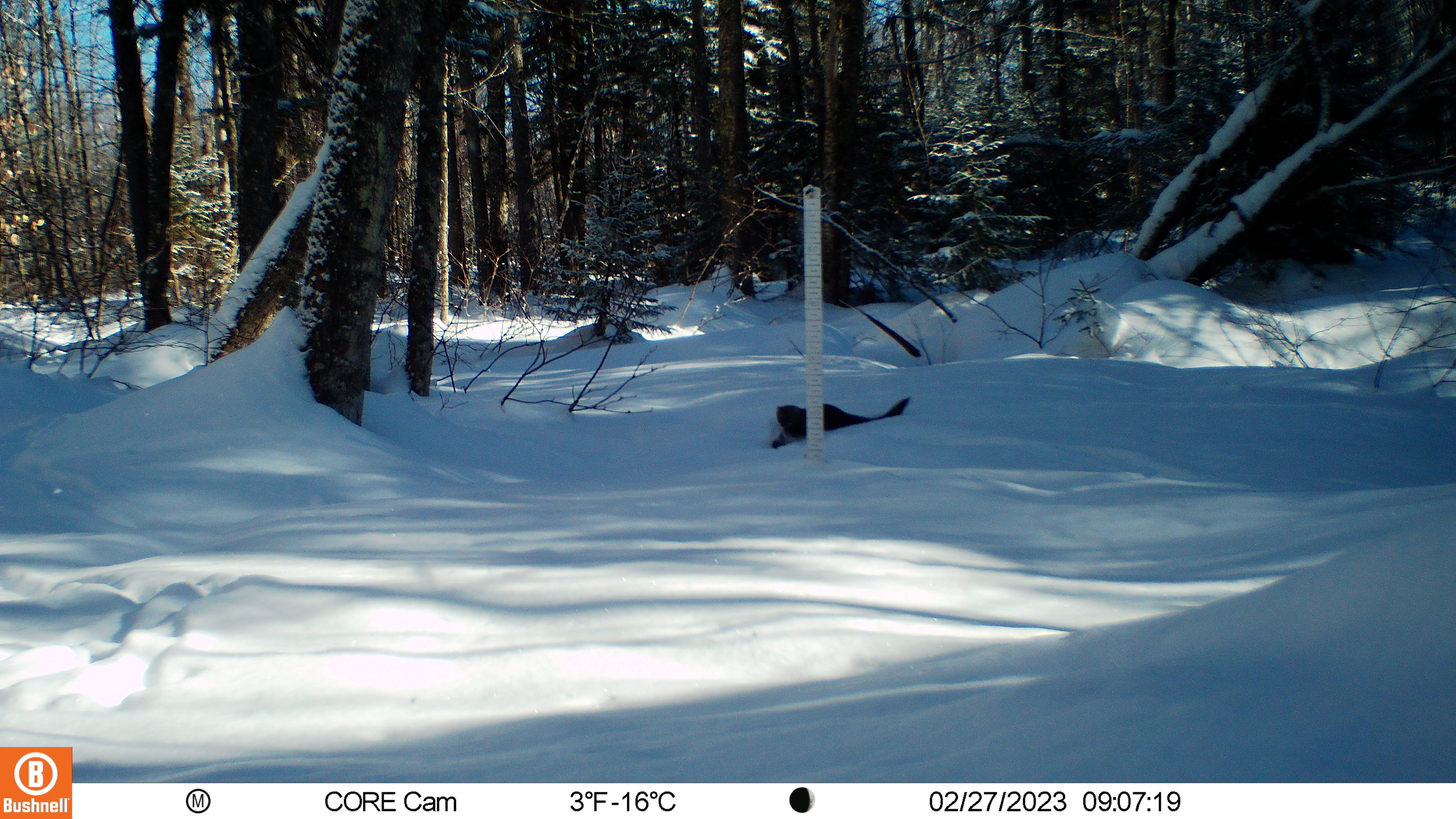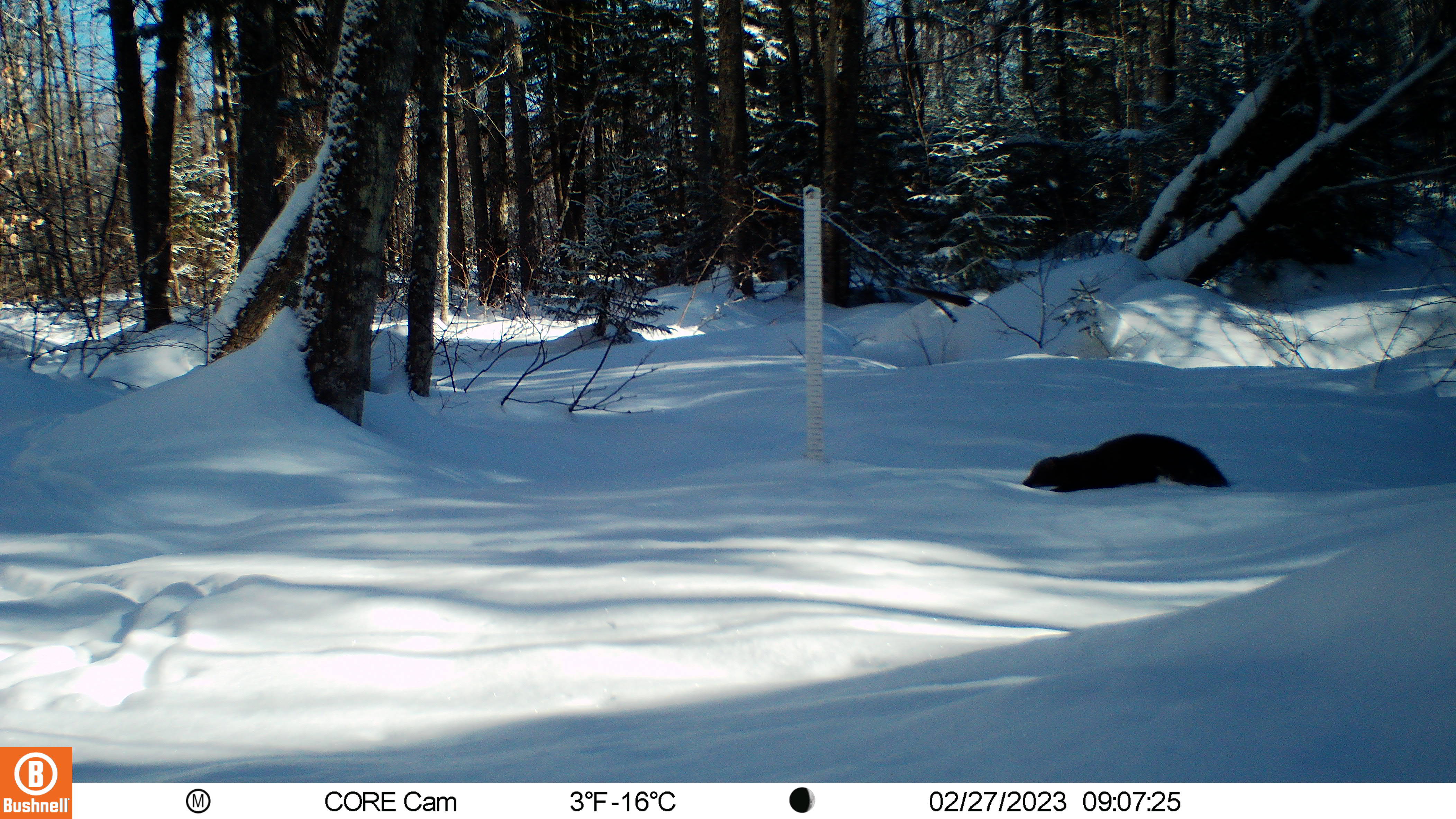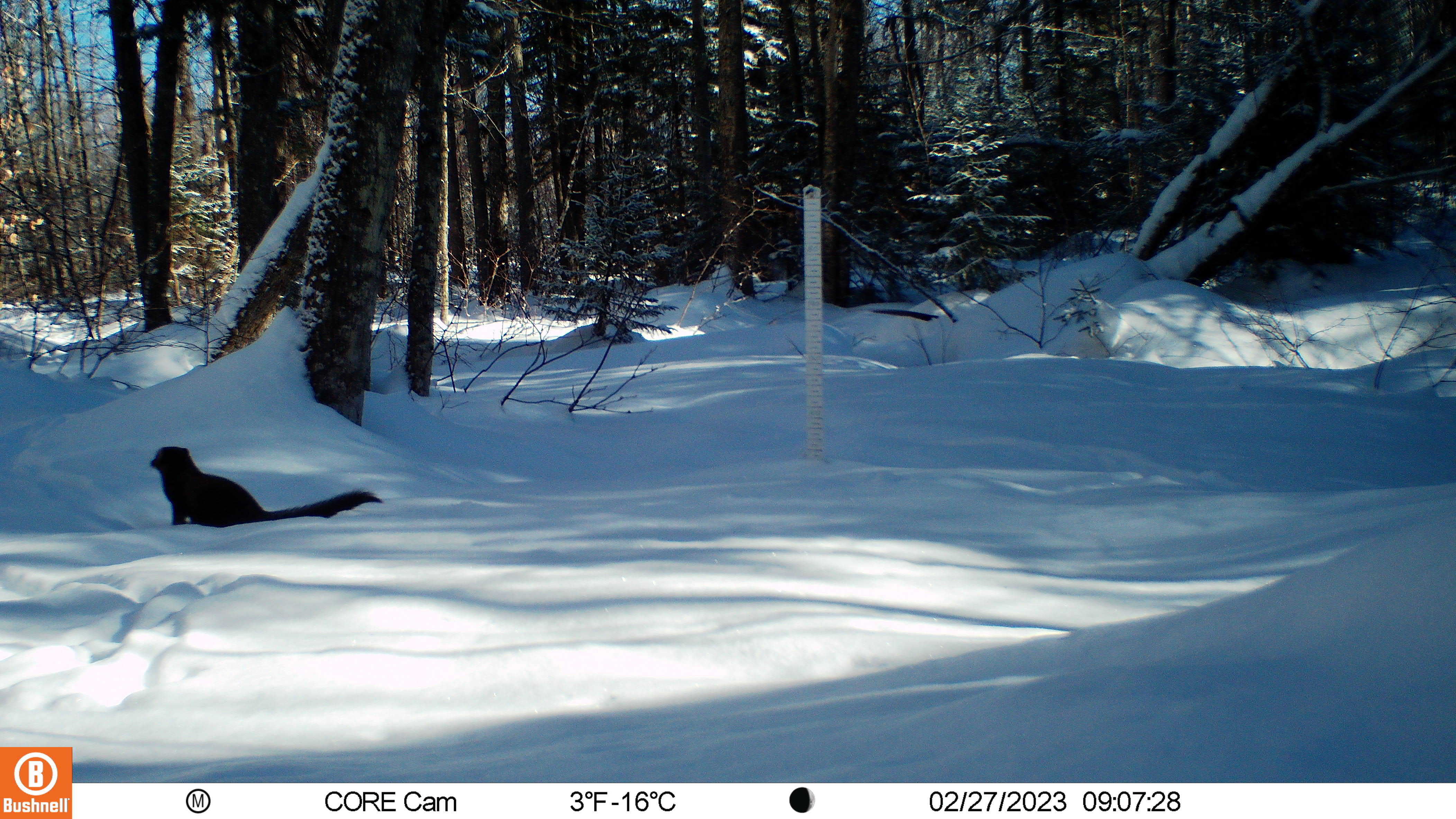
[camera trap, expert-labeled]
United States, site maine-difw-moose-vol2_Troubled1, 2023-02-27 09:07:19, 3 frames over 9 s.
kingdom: Animalia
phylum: Chordata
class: Mammalia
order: Carnivora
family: Mustelidae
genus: Pekania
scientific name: Pekania pennanti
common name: fisher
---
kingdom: Animalia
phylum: Chordata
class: Mammalia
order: Carnivora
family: Procyonidae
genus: Procyon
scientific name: Procyon lotor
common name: raccoon